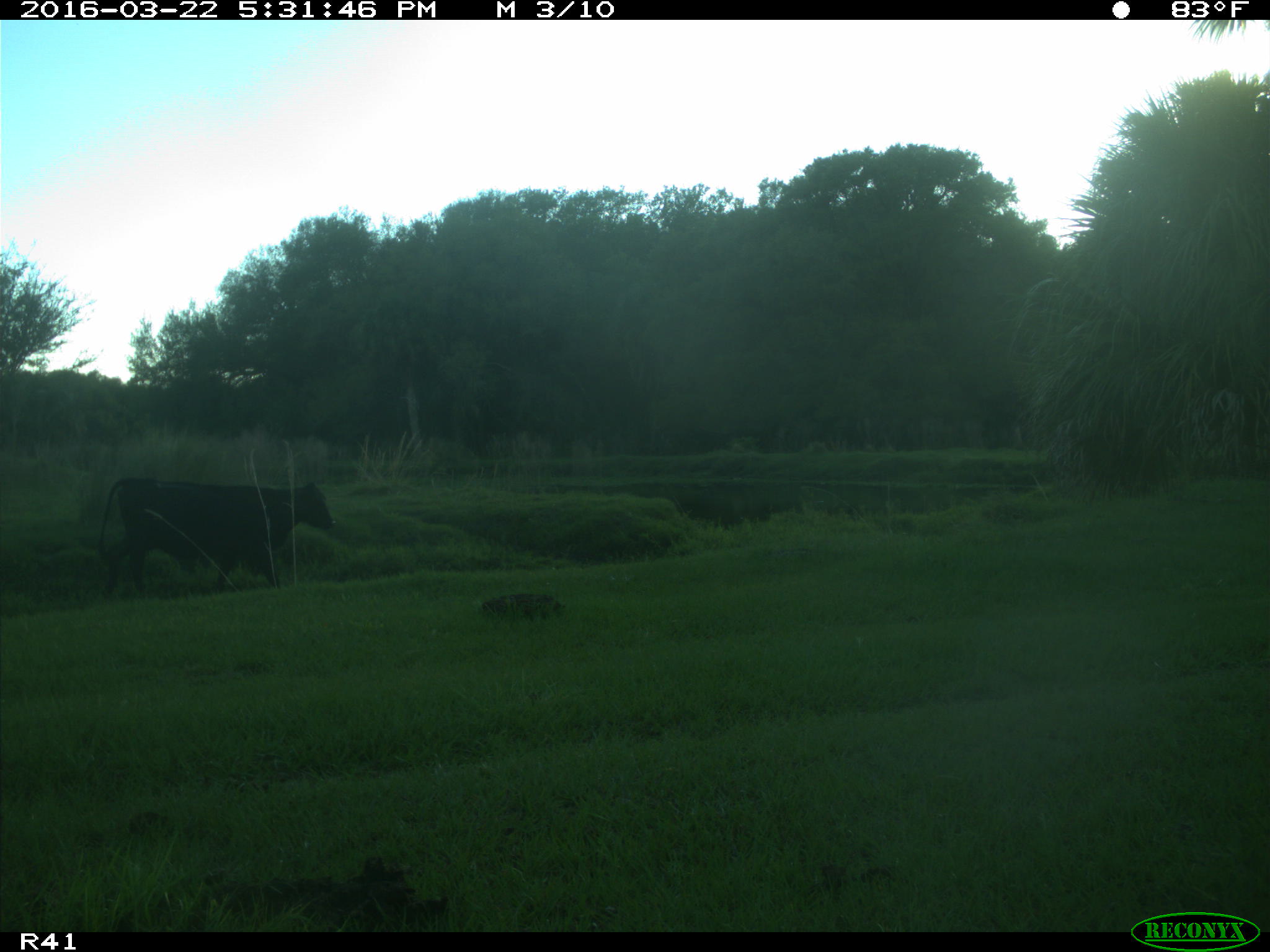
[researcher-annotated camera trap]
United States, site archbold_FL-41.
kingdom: Animalia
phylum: Chordata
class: Mammalia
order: Artiodactyla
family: Bovidae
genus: Bos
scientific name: Bos taurus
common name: domestic cow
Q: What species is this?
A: Bos taurus (domestic cow).